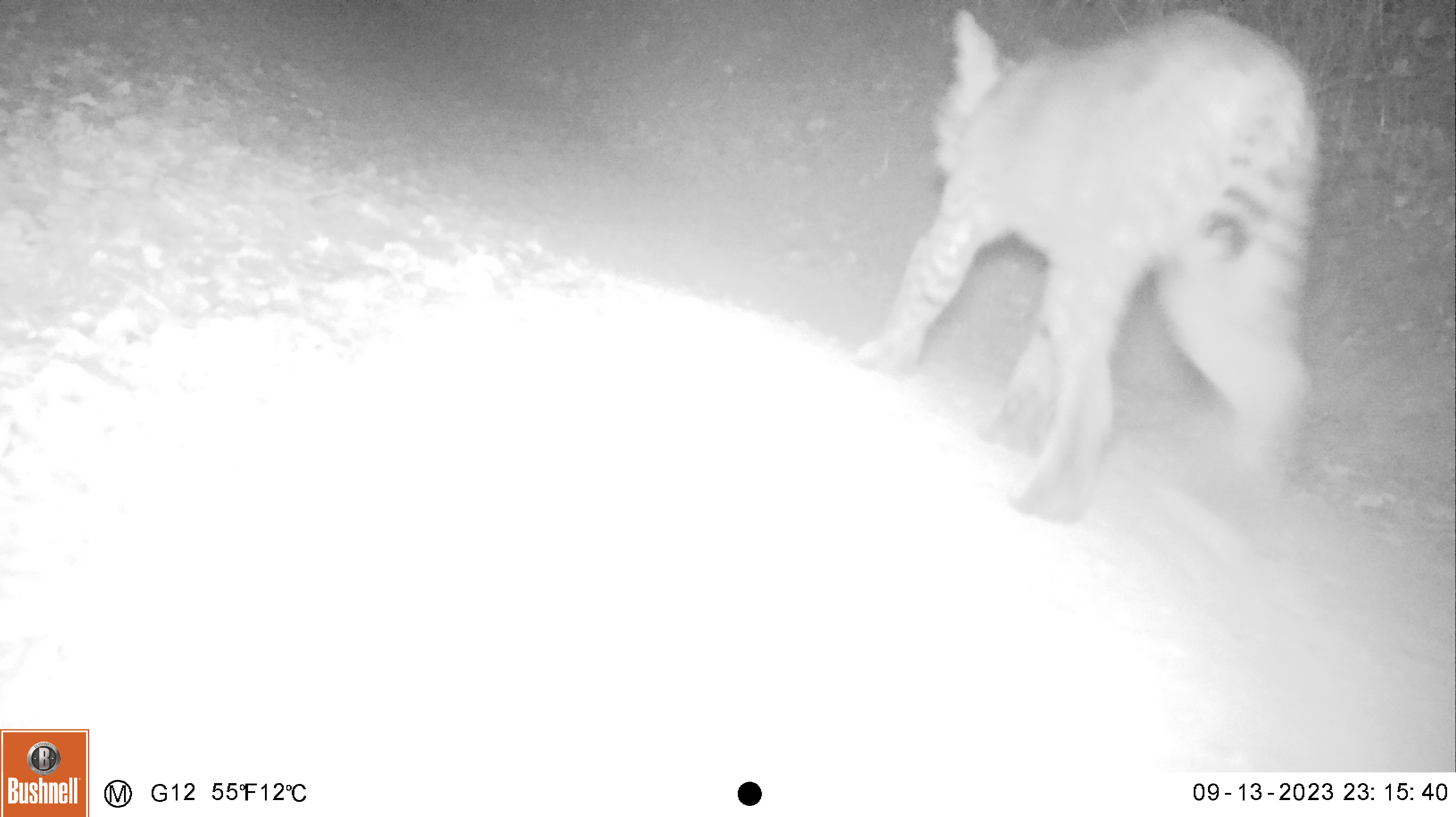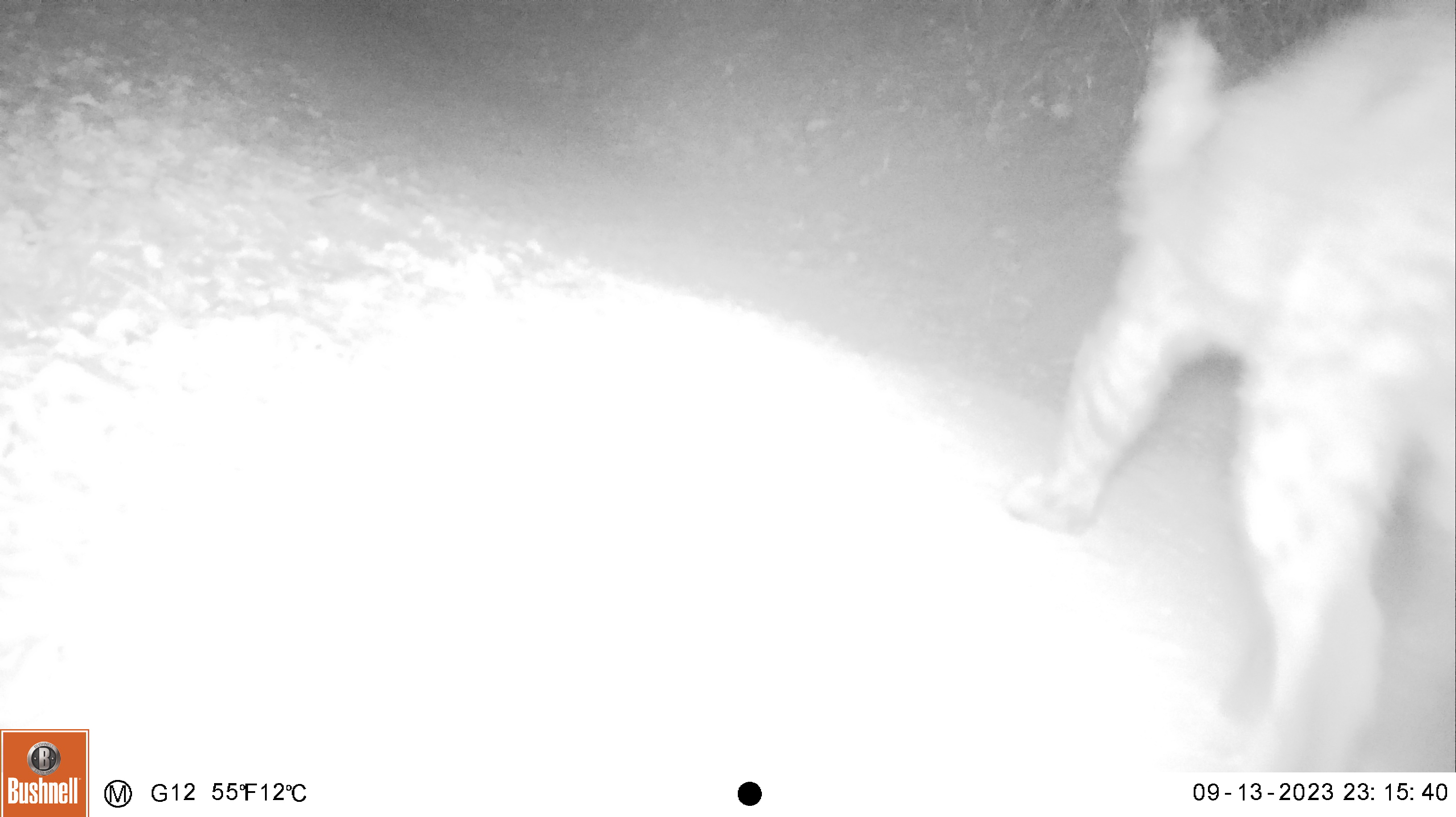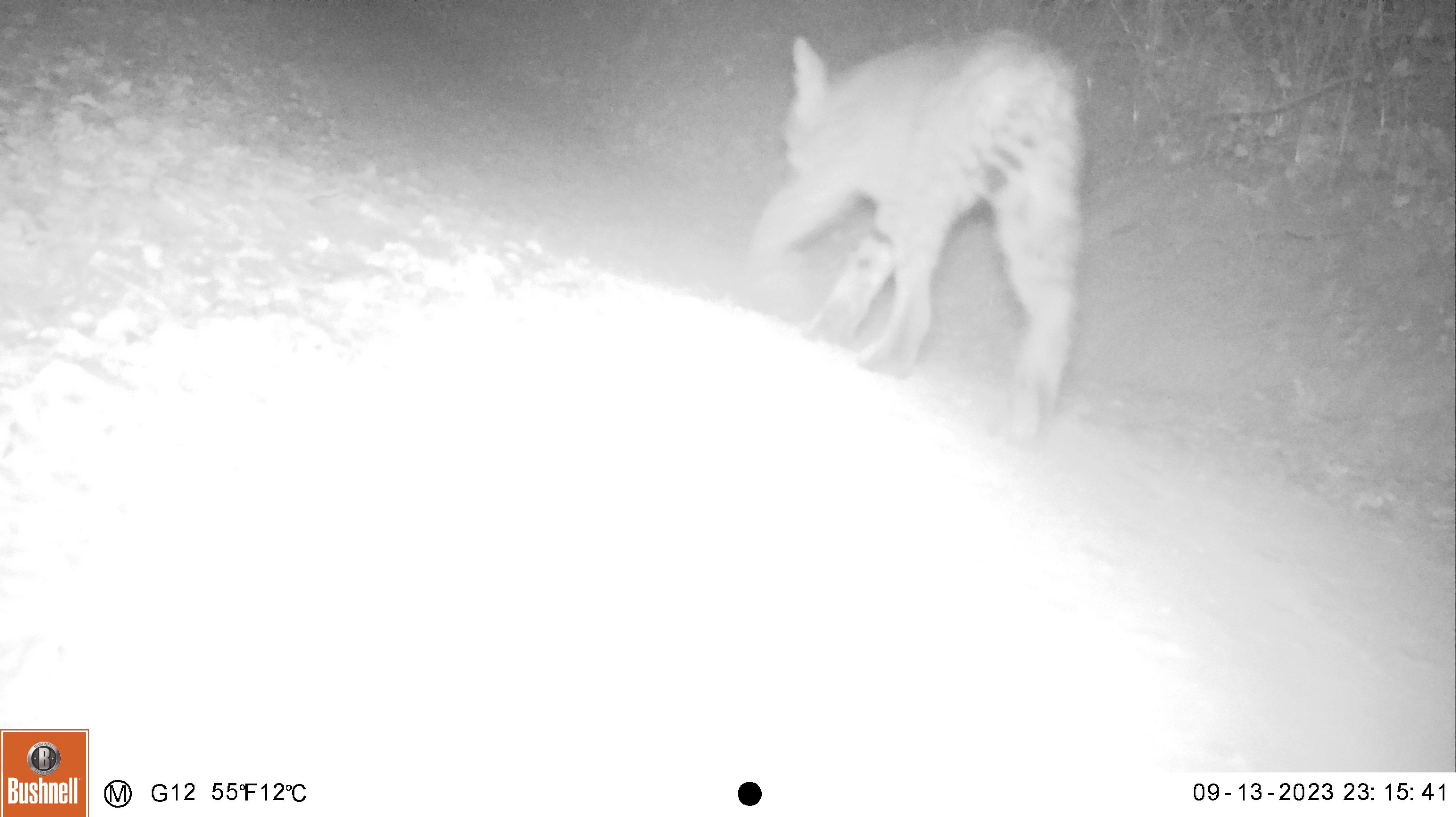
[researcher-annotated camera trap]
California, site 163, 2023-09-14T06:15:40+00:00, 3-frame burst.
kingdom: Animalia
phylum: Chordata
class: Mammalia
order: Carnivora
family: Felidae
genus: Lynx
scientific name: Lynx rufus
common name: bobcat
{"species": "bobcat (Lynx rufus)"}